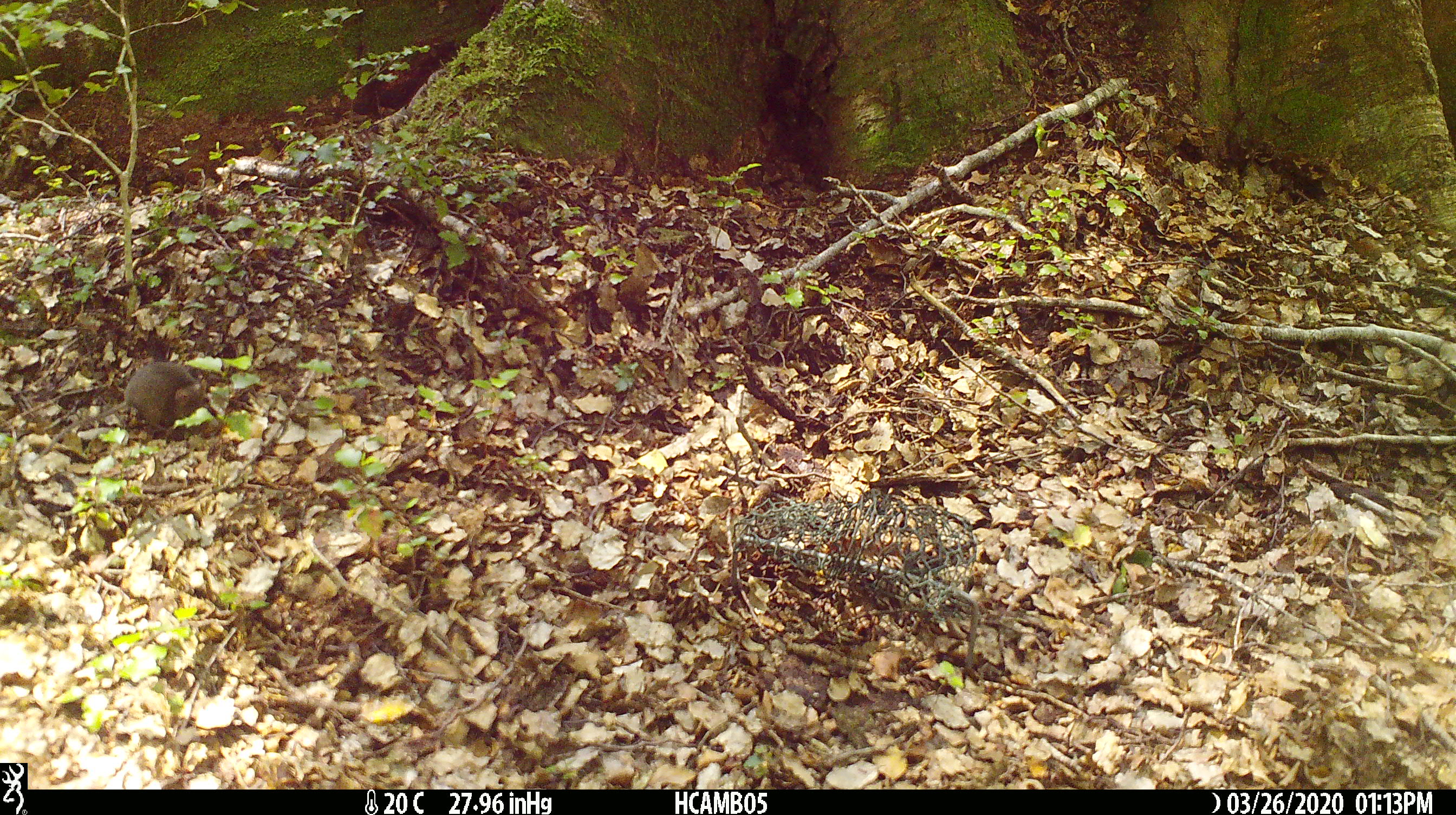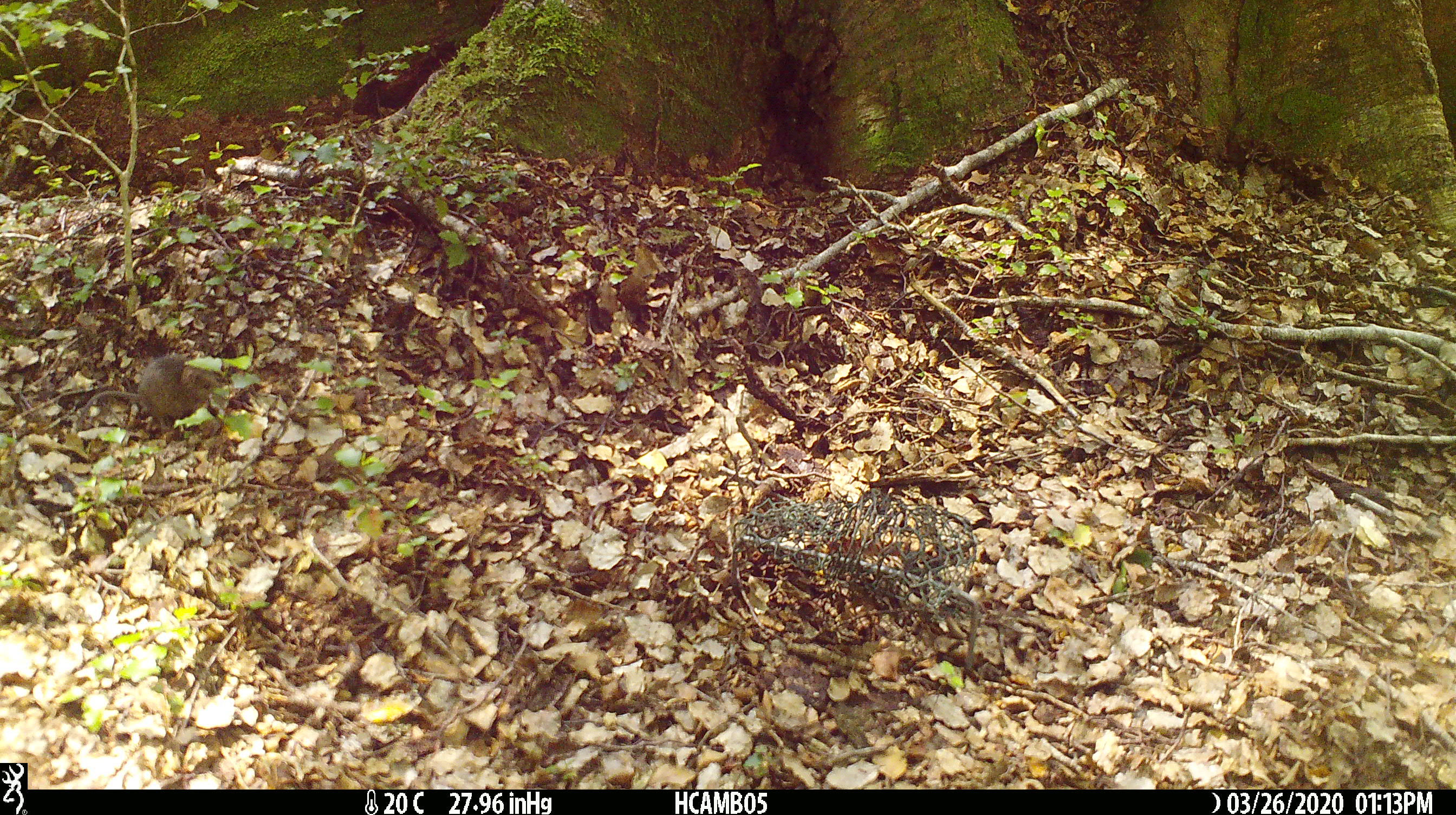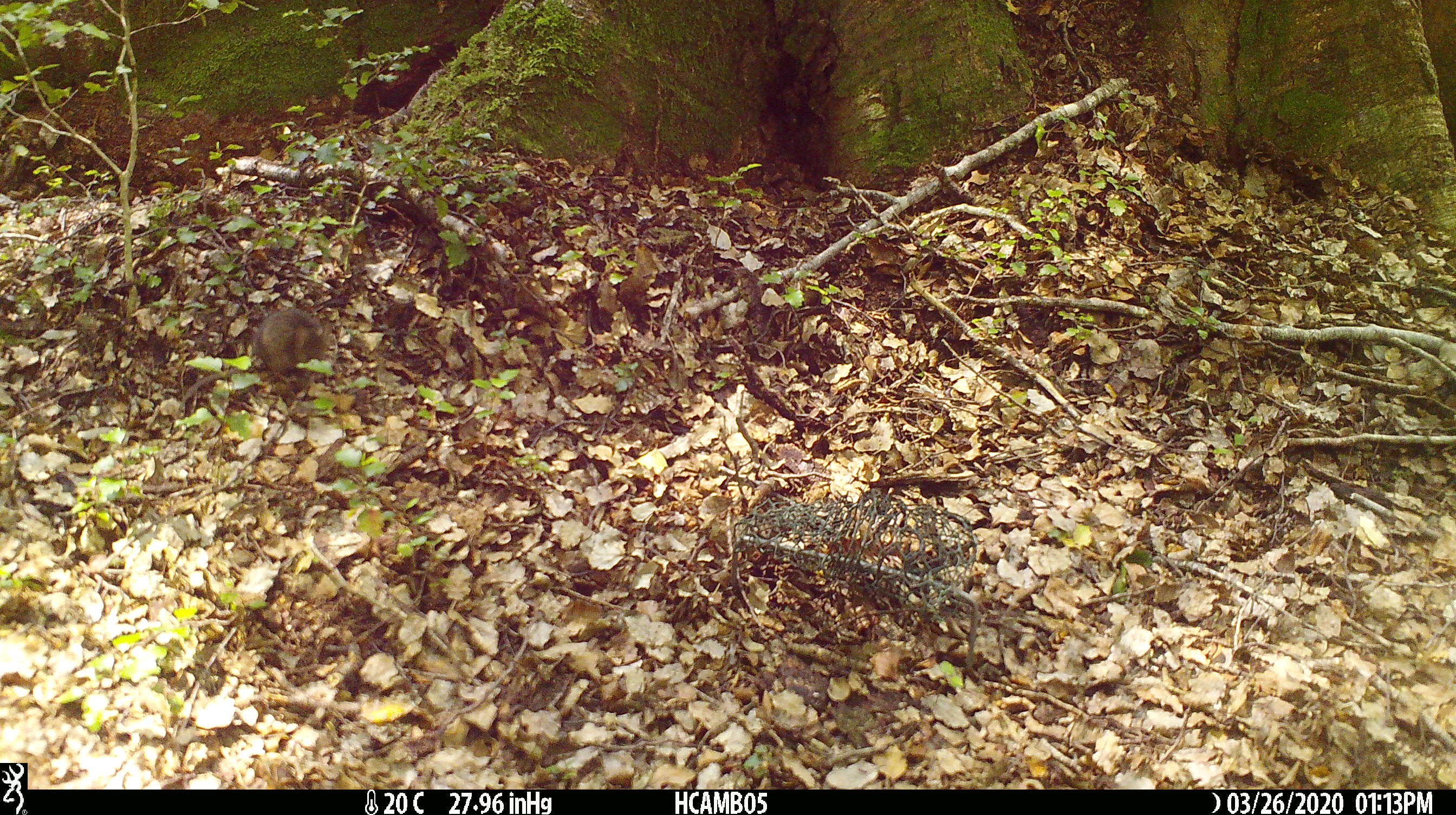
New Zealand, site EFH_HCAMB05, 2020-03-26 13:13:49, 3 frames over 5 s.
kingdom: Animalia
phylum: Chordata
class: Mammalia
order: Rodentia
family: Muridae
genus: Mus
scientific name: Mus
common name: mouse